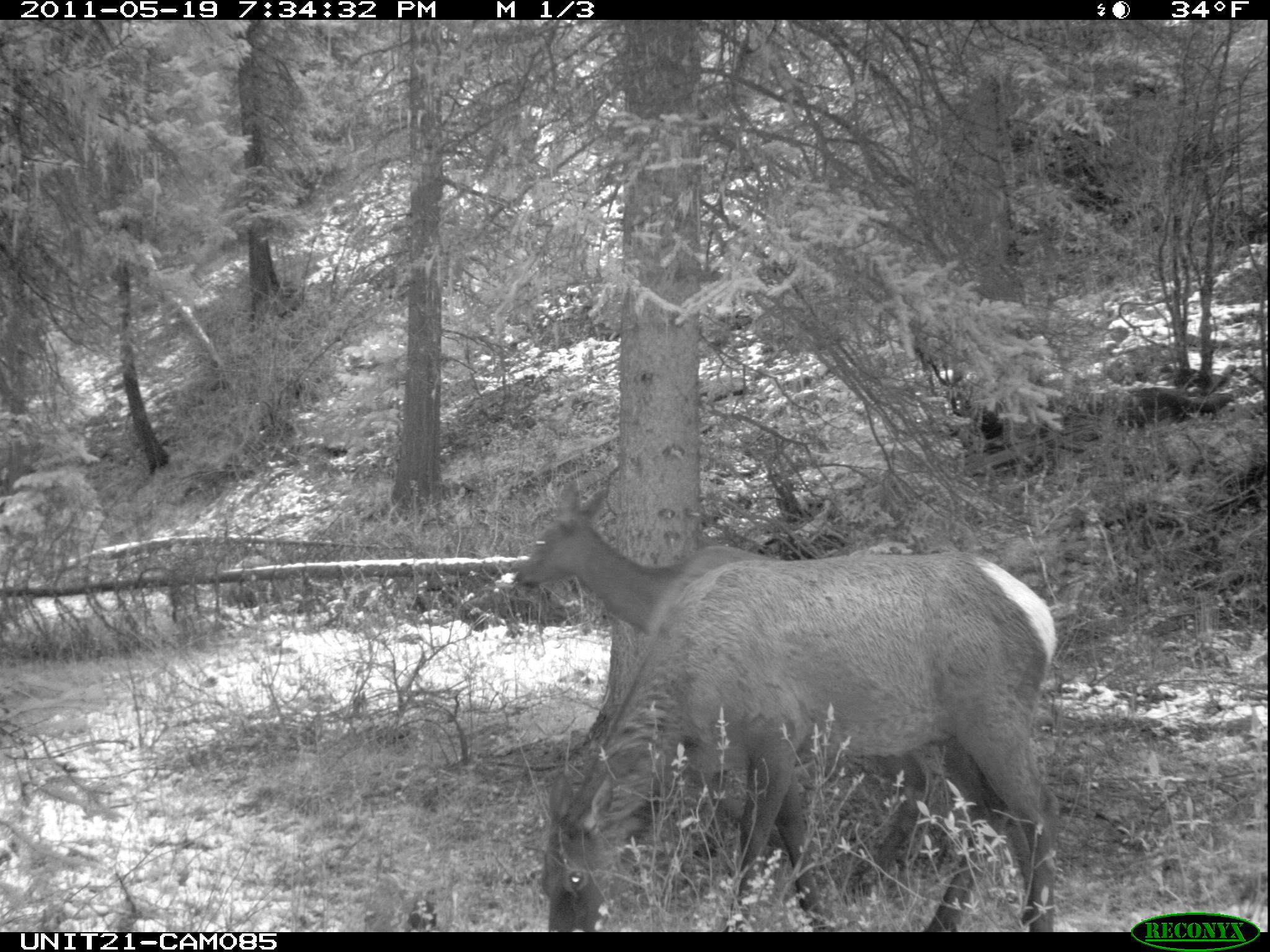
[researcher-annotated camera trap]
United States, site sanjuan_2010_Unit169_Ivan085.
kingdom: Animalia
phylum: Chordata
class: Mammalia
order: Artiodactyla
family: Cervidae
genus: Cervus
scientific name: Cervus elaphus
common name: red deer